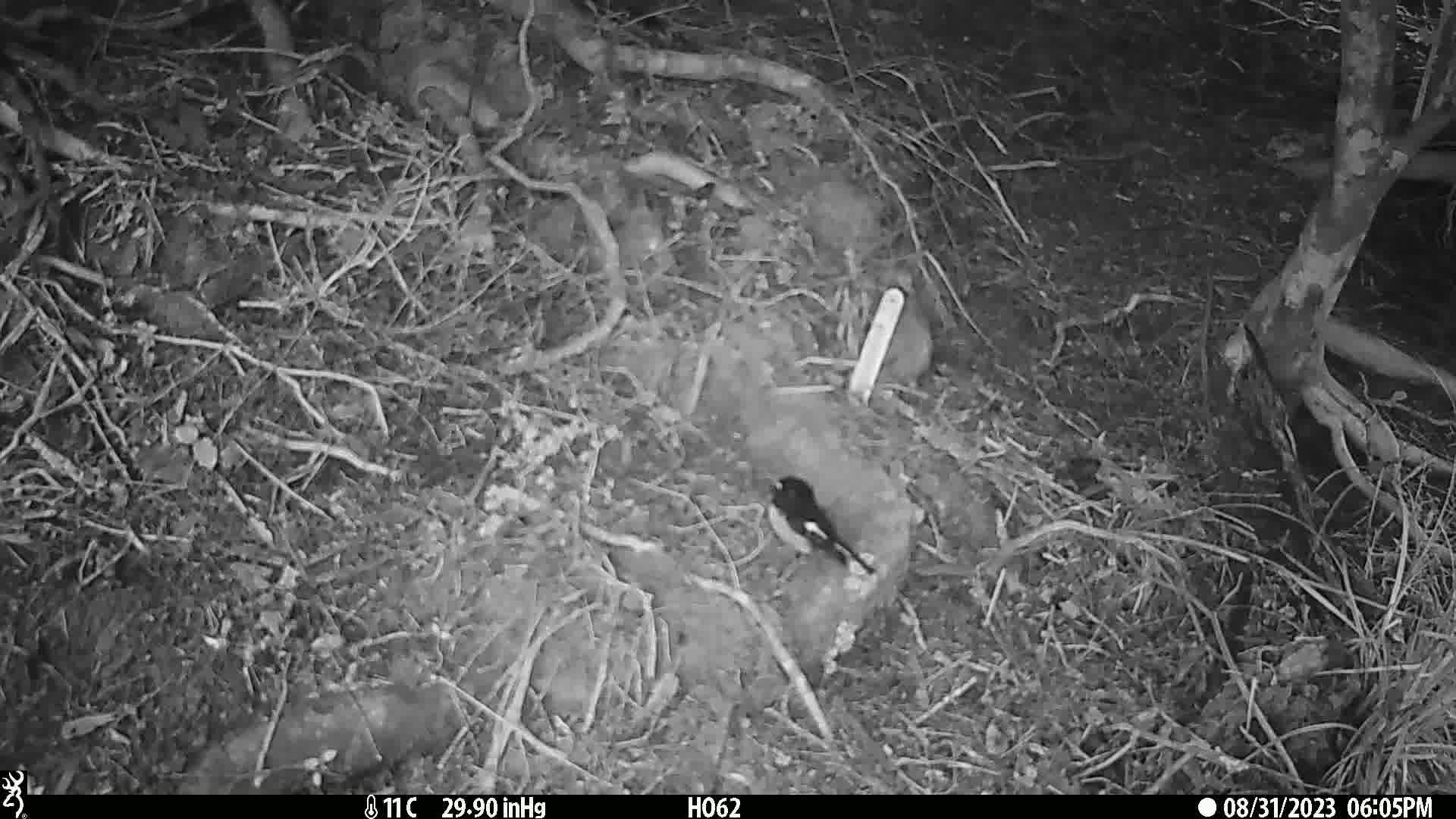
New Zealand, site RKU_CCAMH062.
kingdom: Animalia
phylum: Chordata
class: Aves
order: Passeriformes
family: Petroicidae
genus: Petroica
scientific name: Petroica macrocephala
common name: tomtit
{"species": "tomtit (Petroica macrocephala)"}